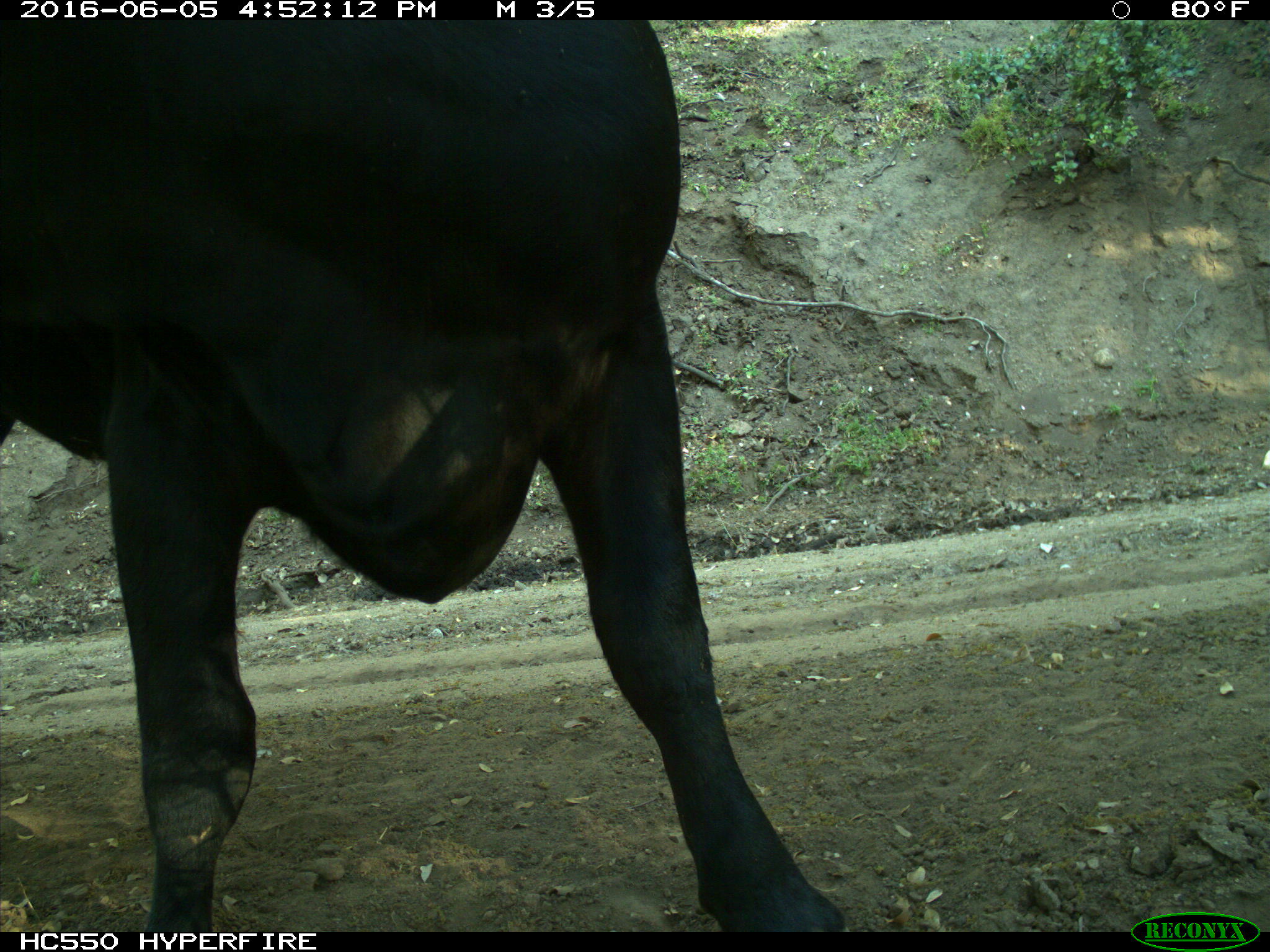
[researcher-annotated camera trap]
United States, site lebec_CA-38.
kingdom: Animalia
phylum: Chordata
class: Mammalia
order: Artiodactyla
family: Bovidae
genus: Bos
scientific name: Bos taurus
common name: domestic cow